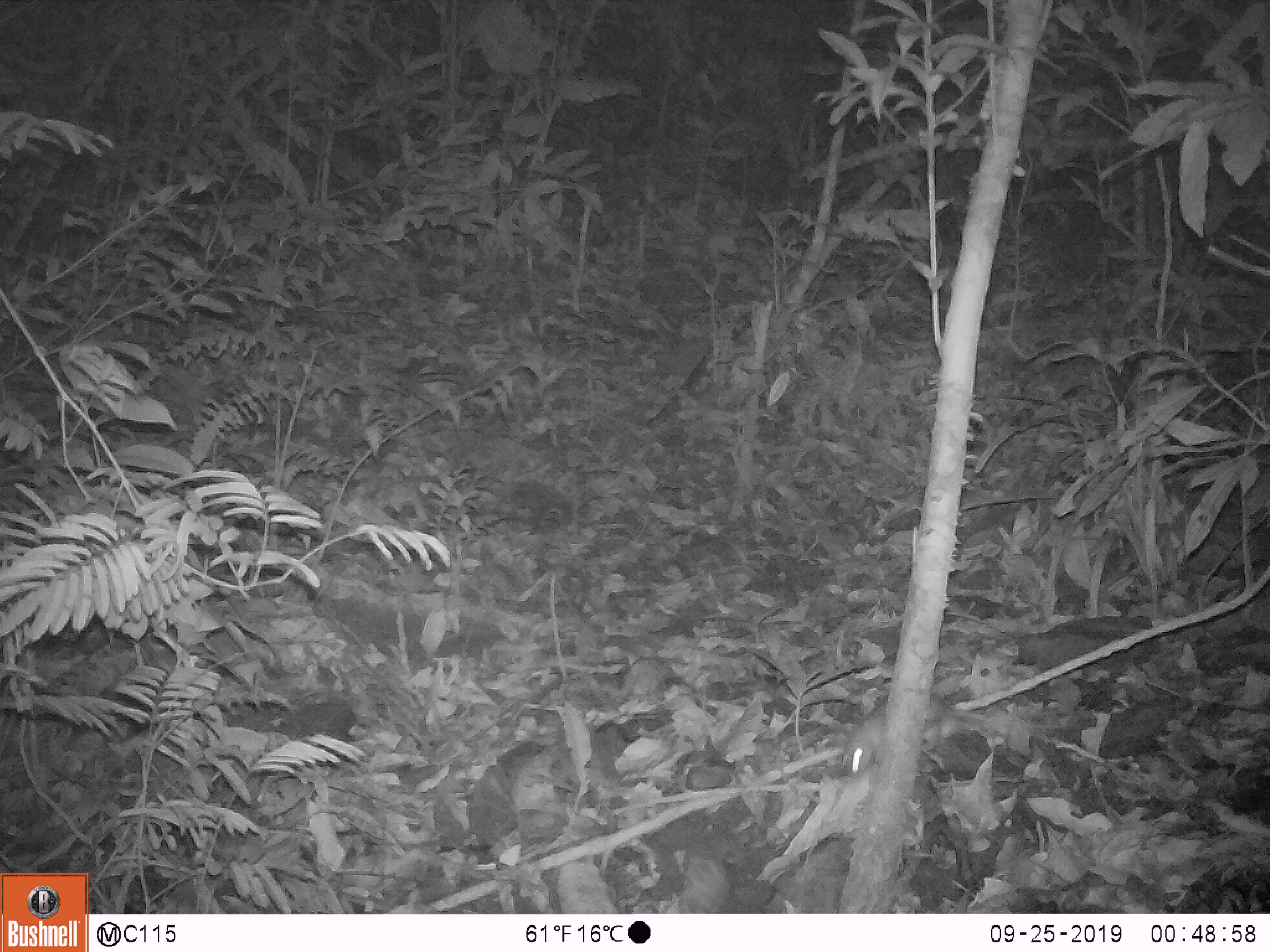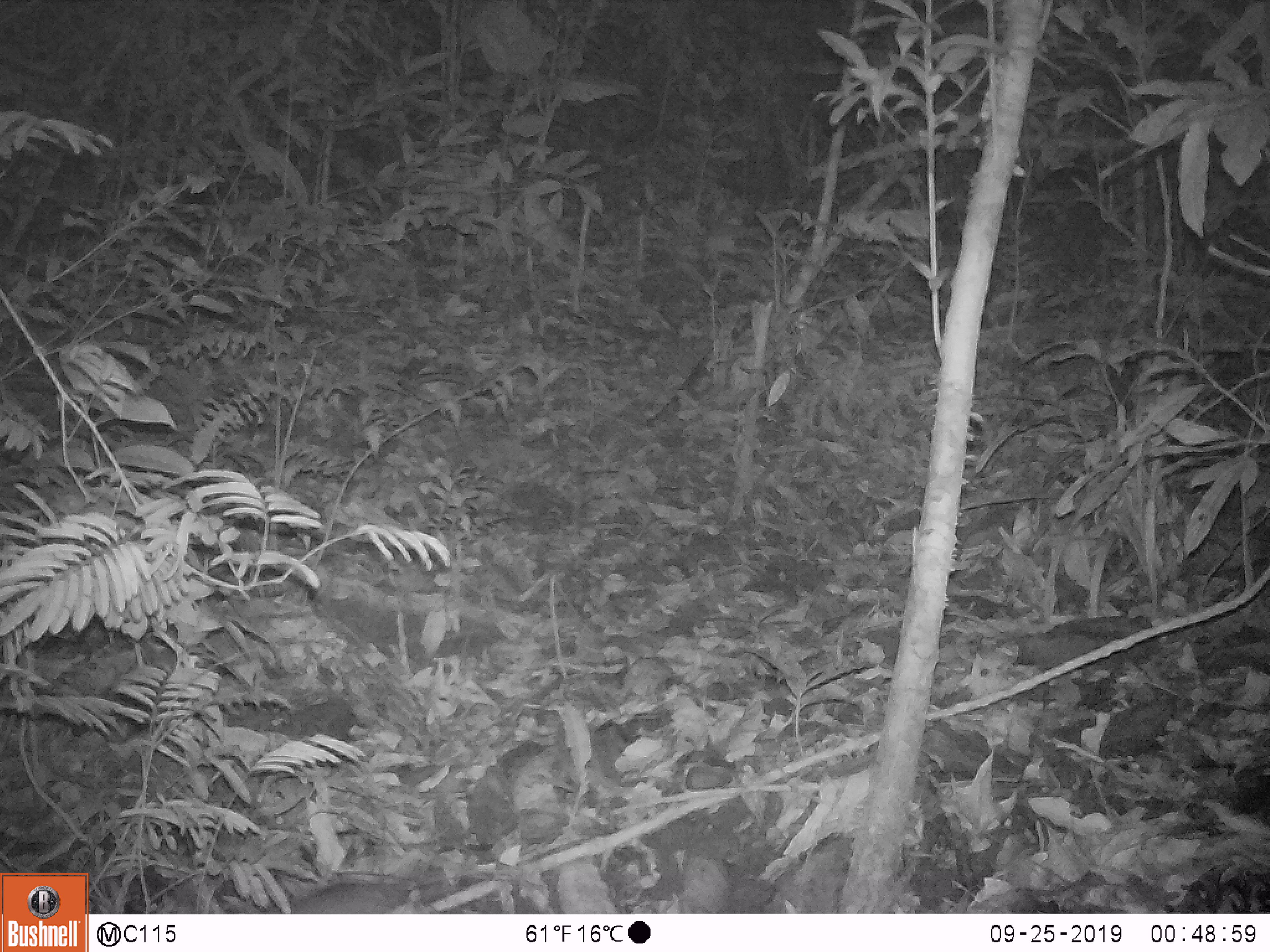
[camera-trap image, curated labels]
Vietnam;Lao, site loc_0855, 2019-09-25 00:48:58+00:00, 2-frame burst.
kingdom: Animalia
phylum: Chordata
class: Mammalia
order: Rodentia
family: Muridae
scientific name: Muridae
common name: old-world mice and rats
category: unidentified murid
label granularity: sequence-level